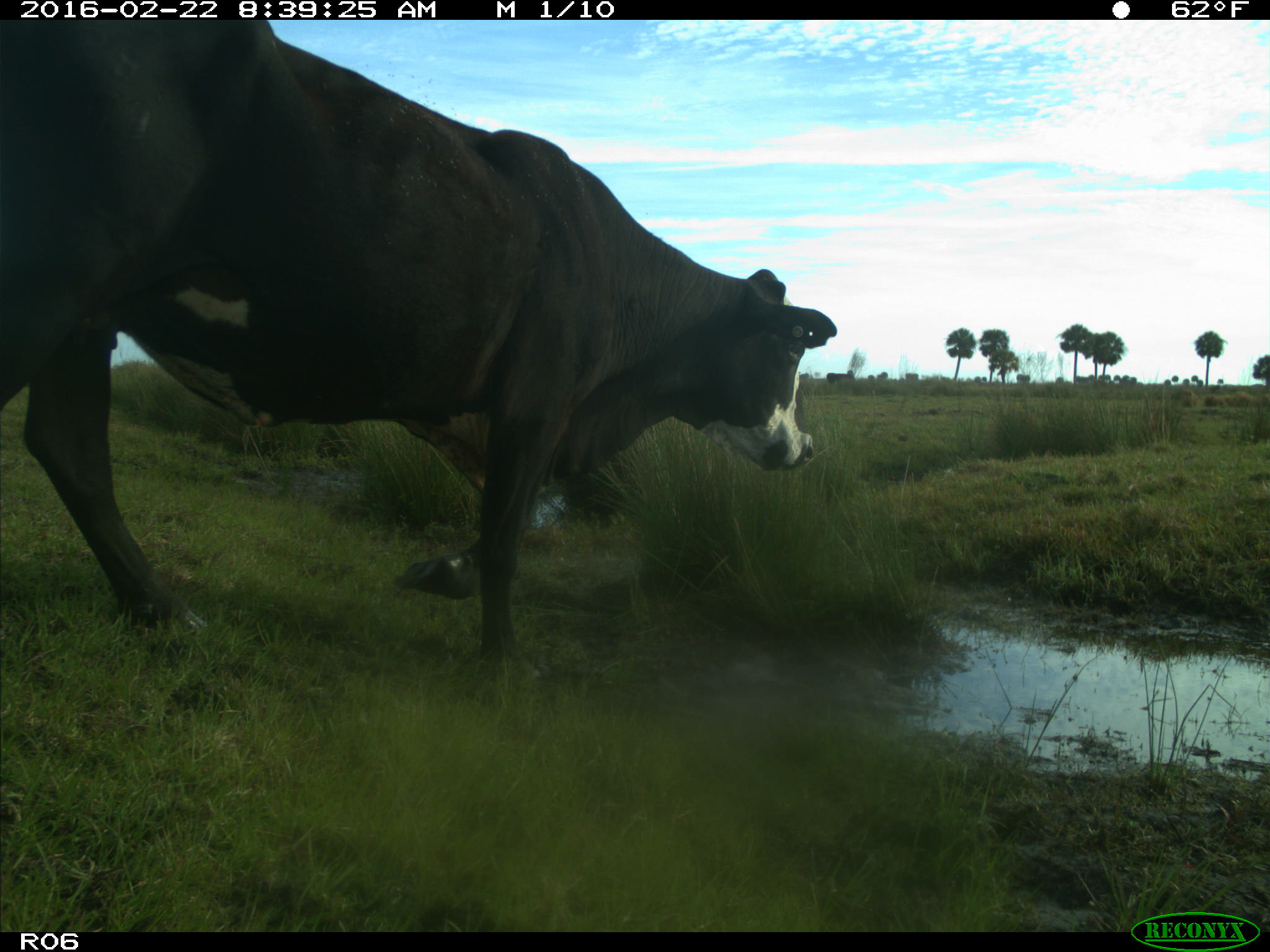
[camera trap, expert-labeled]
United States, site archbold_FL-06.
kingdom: Animalia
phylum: Chordata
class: Mammalia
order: Artiodactyla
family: Bovidae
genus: Bos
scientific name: Bos taurus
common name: domestic cow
Bos taurus (domestic cow).